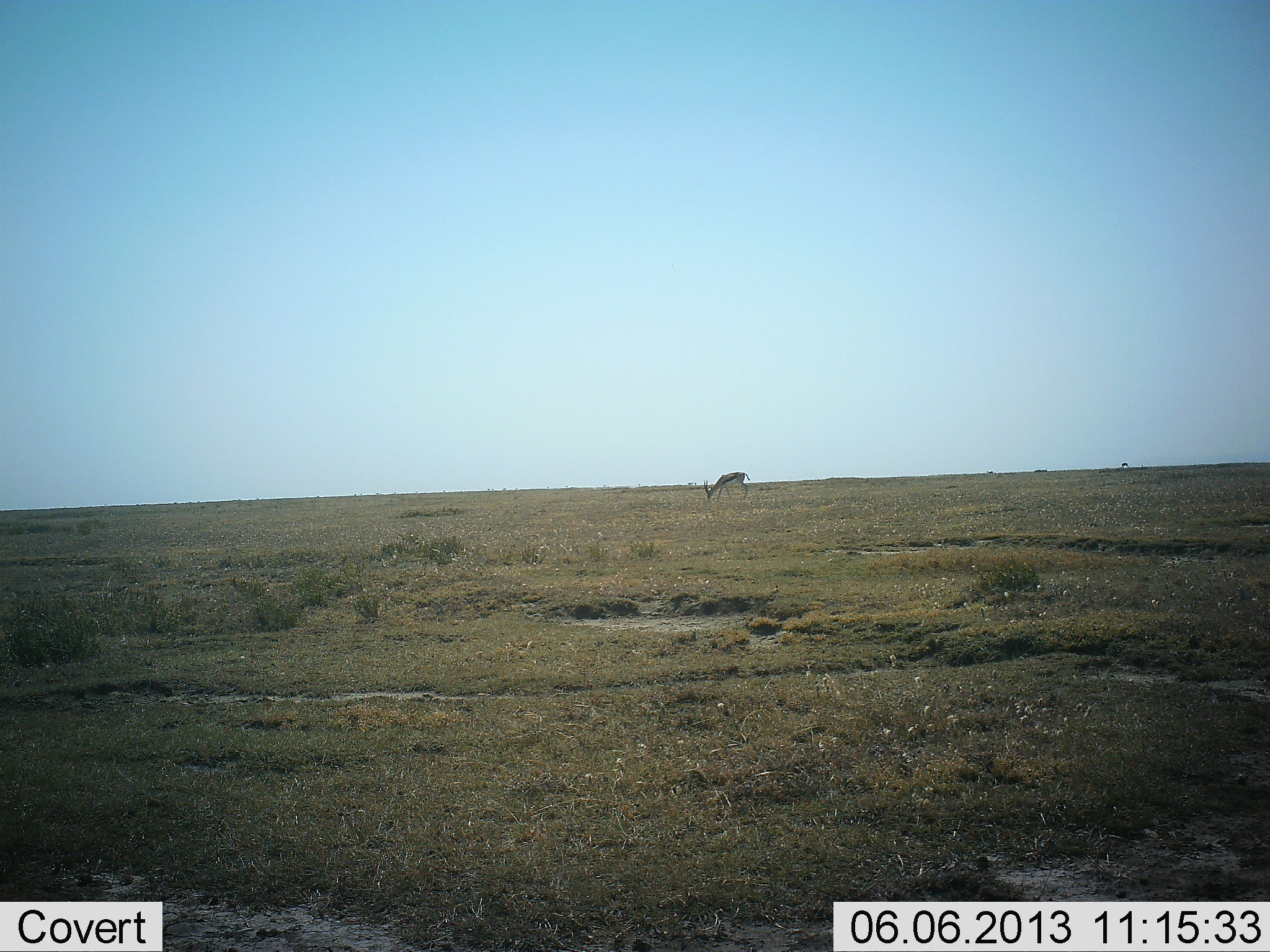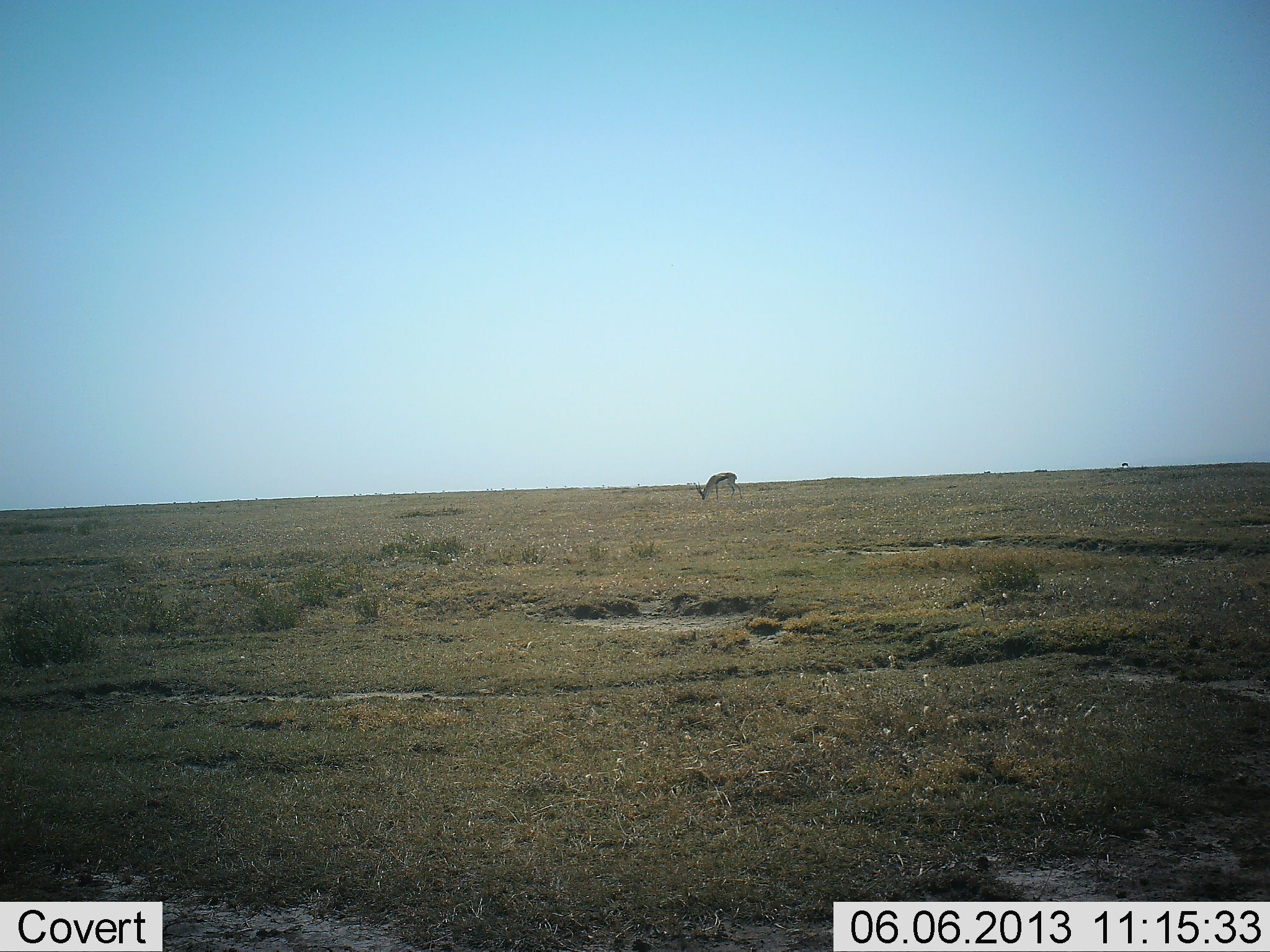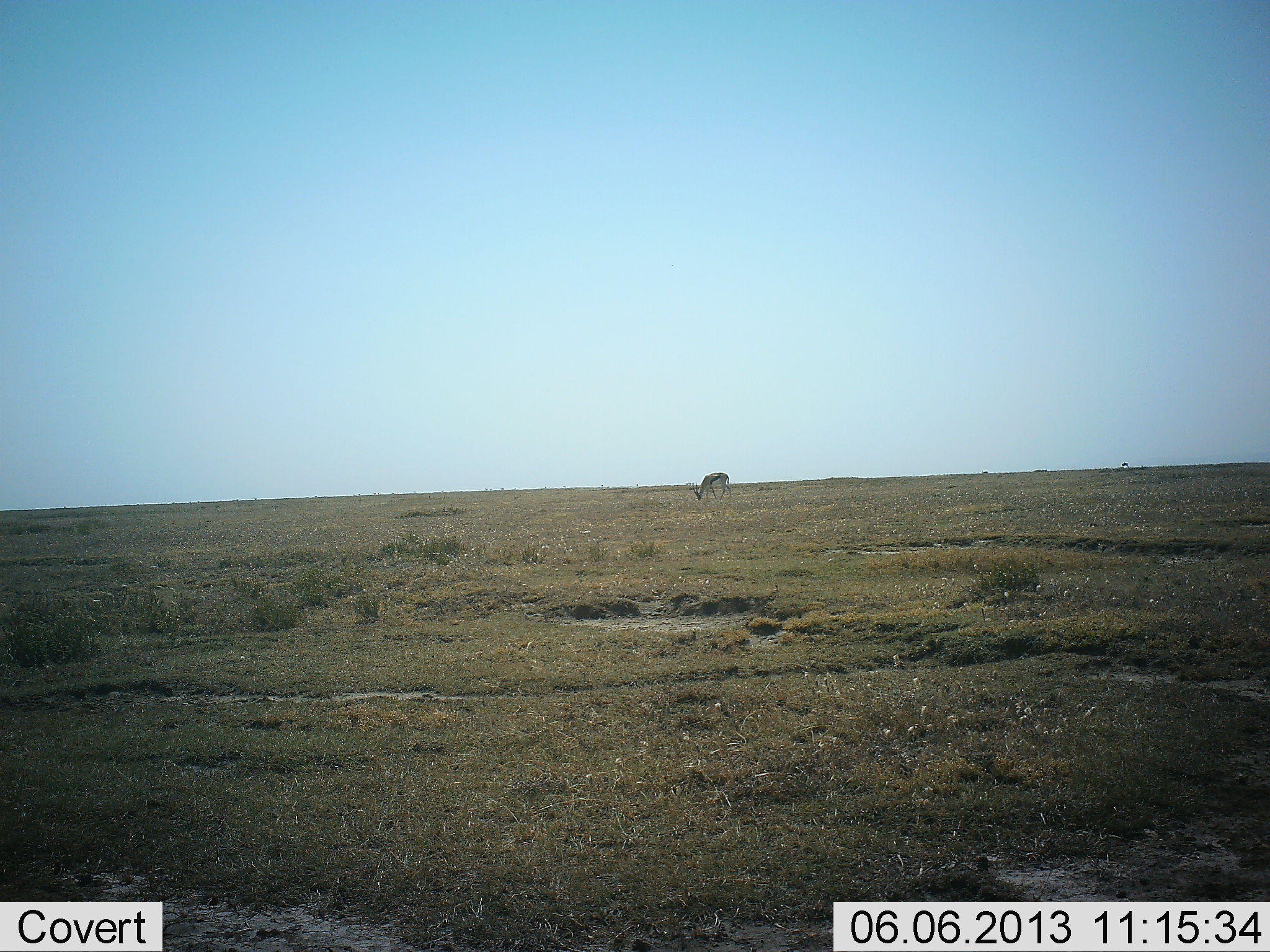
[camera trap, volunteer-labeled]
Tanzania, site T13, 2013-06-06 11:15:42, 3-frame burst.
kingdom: Animalia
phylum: Chordata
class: Mammalia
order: Artiodactyla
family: Bovidae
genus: Eudorcas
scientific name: Eudorcas thomsonii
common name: thomson's gazelle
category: gazellethomsons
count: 1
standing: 32%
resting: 0%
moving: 32%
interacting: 0%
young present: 0%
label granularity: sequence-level